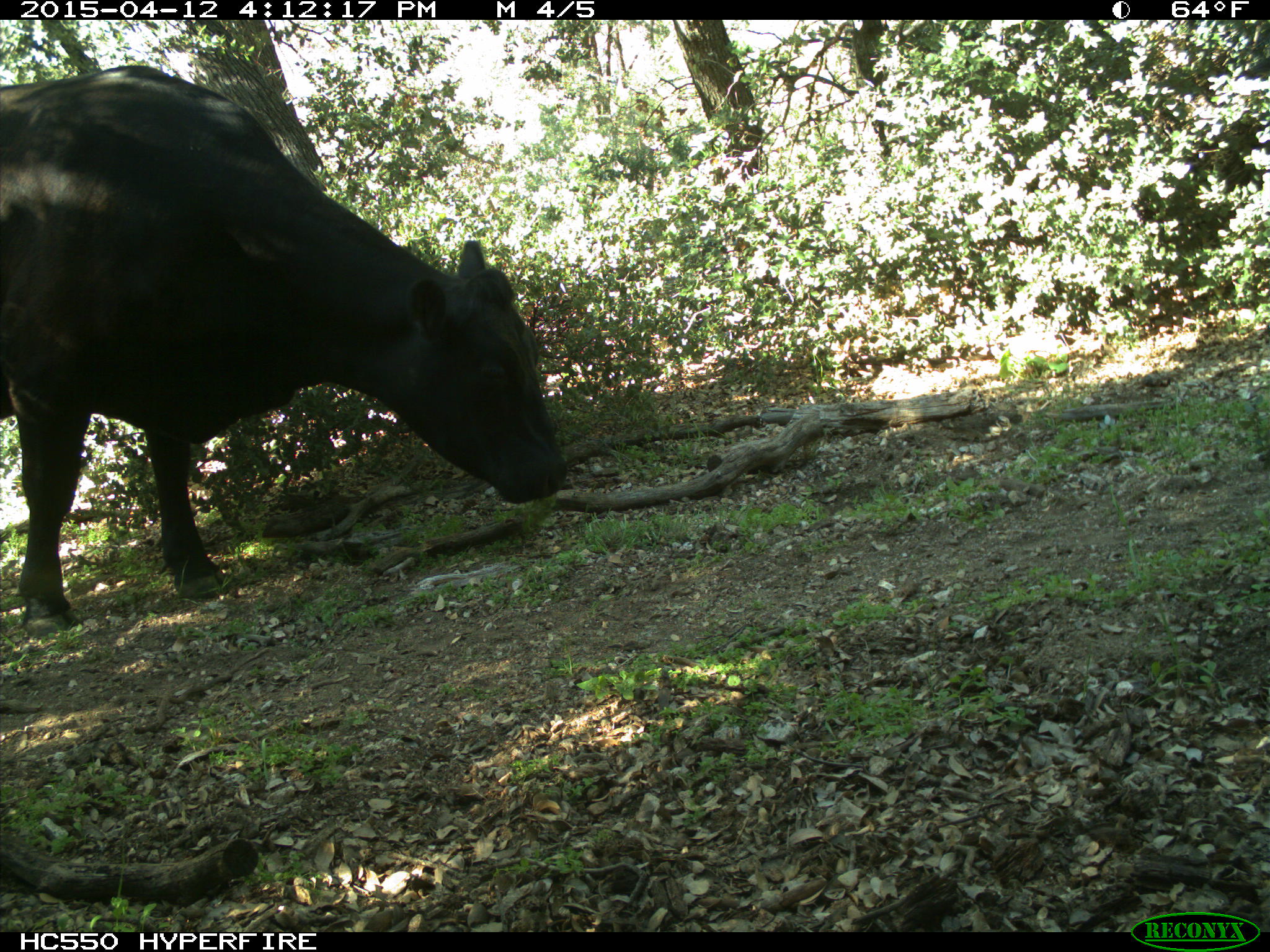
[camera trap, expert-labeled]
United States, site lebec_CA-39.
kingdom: Animalia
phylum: Chordata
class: Mammalia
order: Artiodactyla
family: Bovidae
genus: Bos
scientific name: Bos taurus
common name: domestic cow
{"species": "Bos taurus (domestic cow)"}